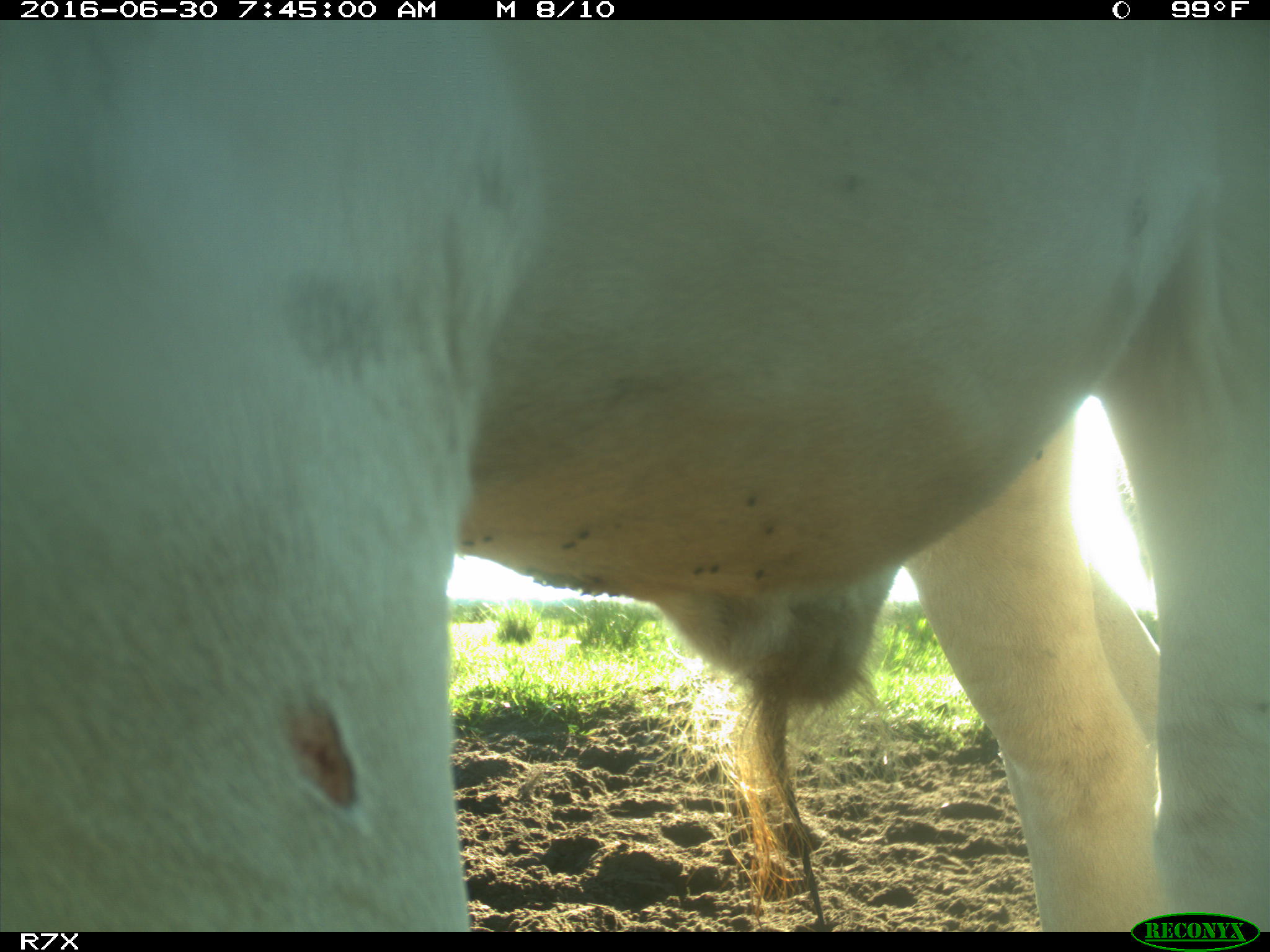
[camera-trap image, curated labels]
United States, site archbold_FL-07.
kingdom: Animalia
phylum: Chordata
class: Mammalia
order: Artiodactyla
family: Bovidae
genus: Bos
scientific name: Bos taurus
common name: domestic cow